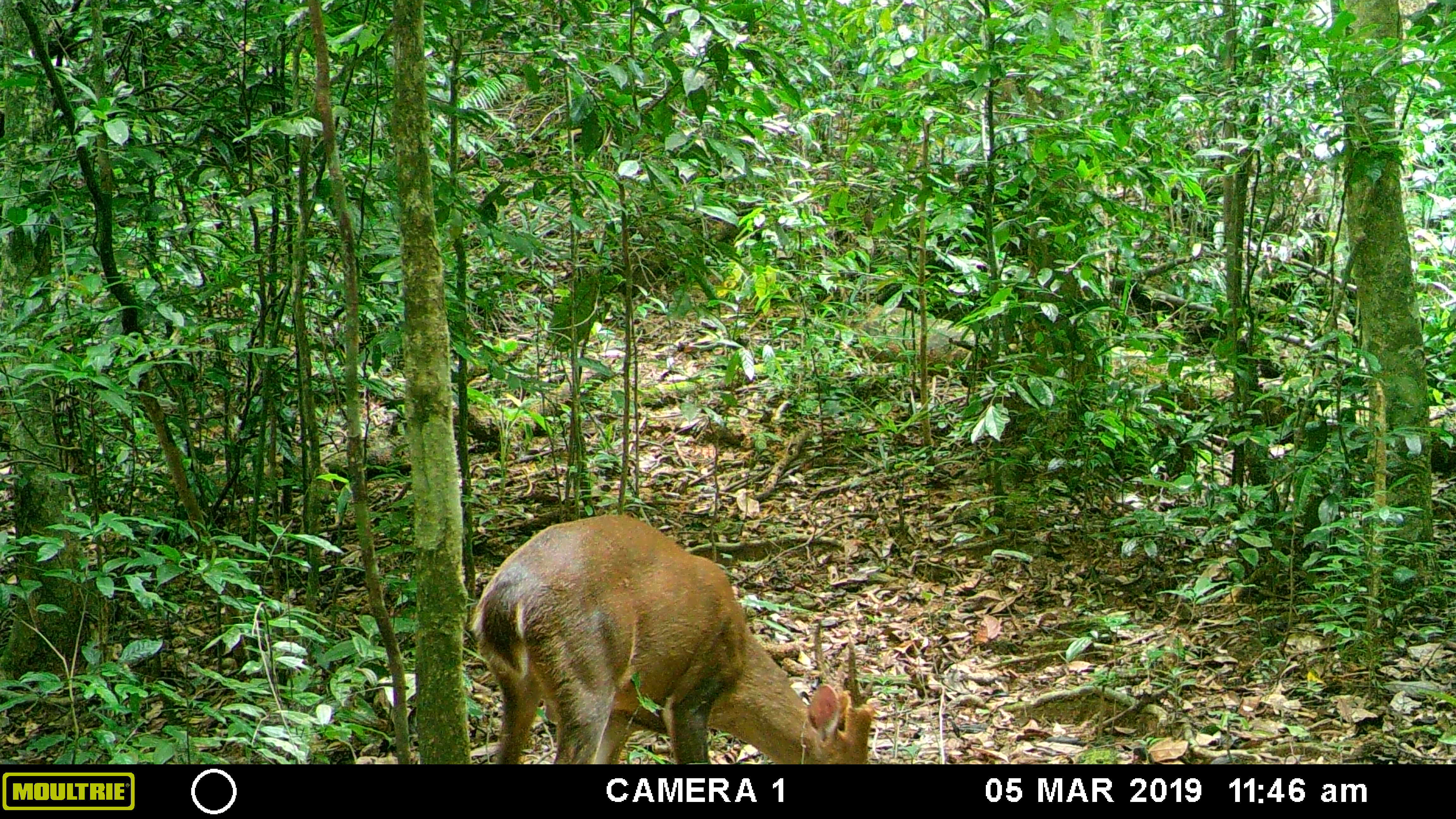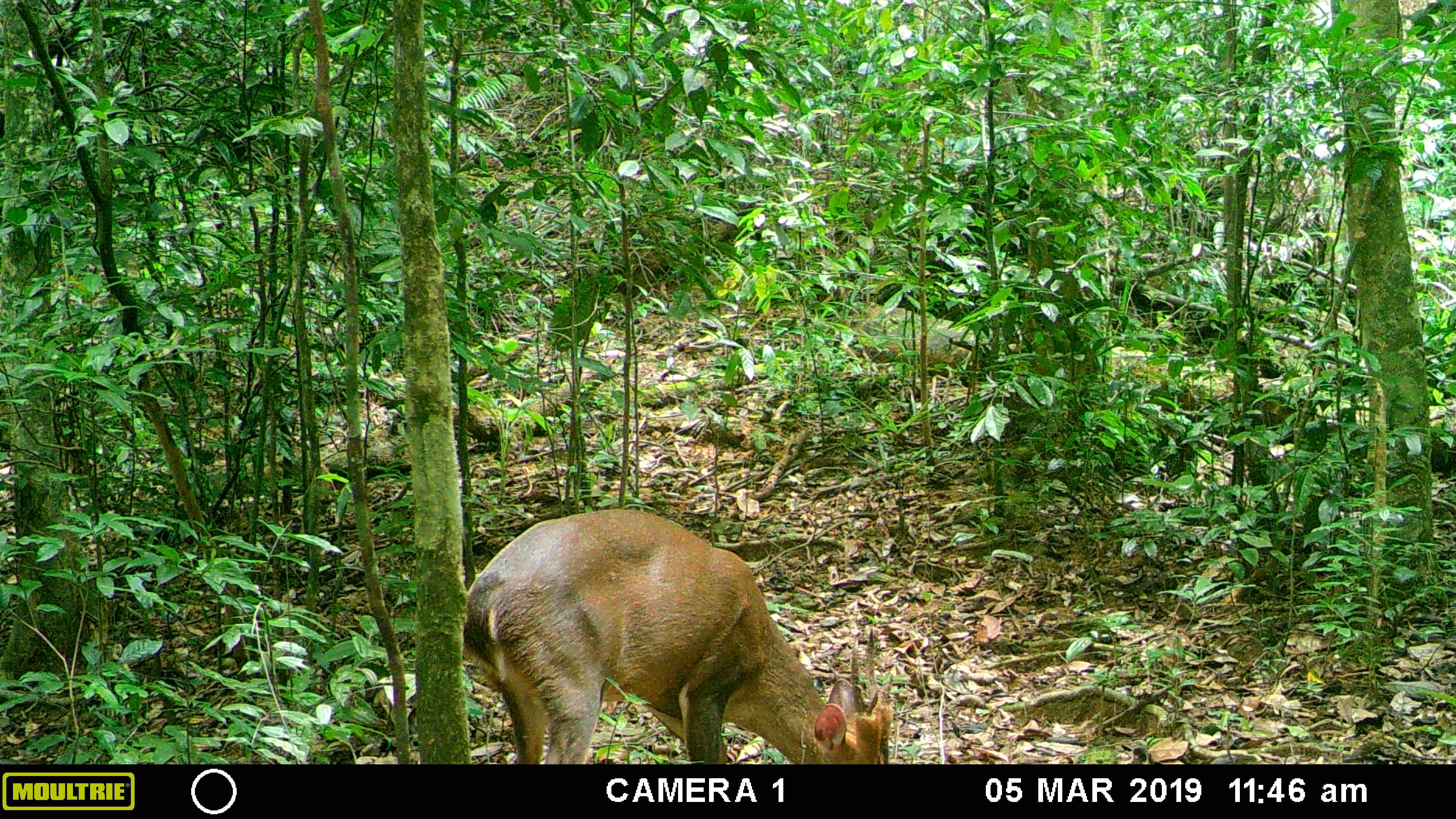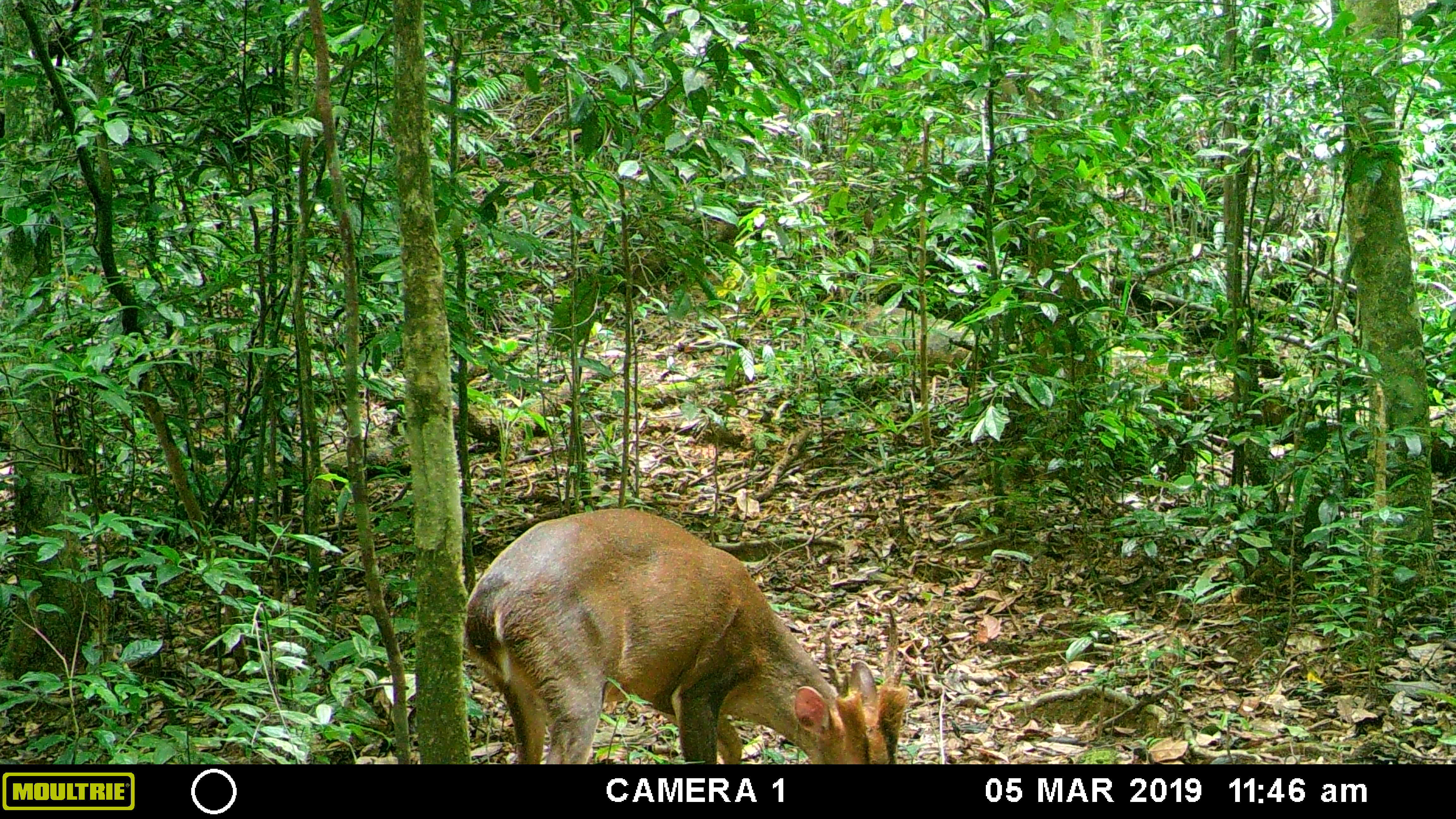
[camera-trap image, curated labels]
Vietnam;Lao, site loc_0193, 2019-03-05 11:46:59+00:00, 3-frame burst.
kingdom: Animalia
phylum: Chordata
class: Mammalia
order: Artiodactyla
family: Cervidae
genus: Muntiacus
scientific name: Muntiacus vuquangensis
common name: large-antlered muntjac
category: large antlered muntjac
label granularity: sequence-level